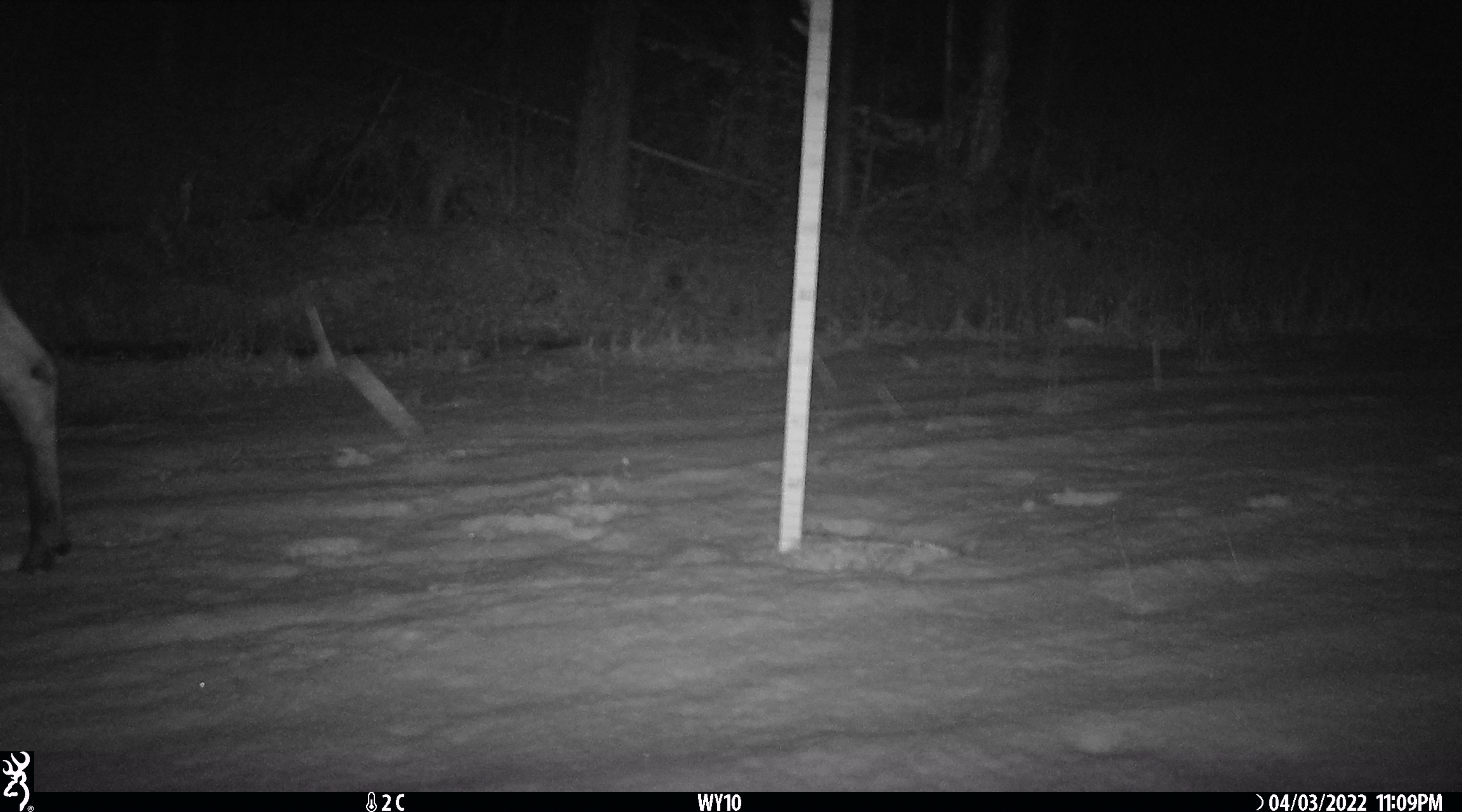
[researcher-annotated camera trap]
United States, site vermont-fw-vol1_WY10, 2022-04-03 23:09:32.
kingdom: Animalia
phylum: Chordata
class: Mammalia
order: Artiodactyla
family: Cervidae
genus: Alces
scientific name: Alces alces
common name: moose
Moose (Alces alces).